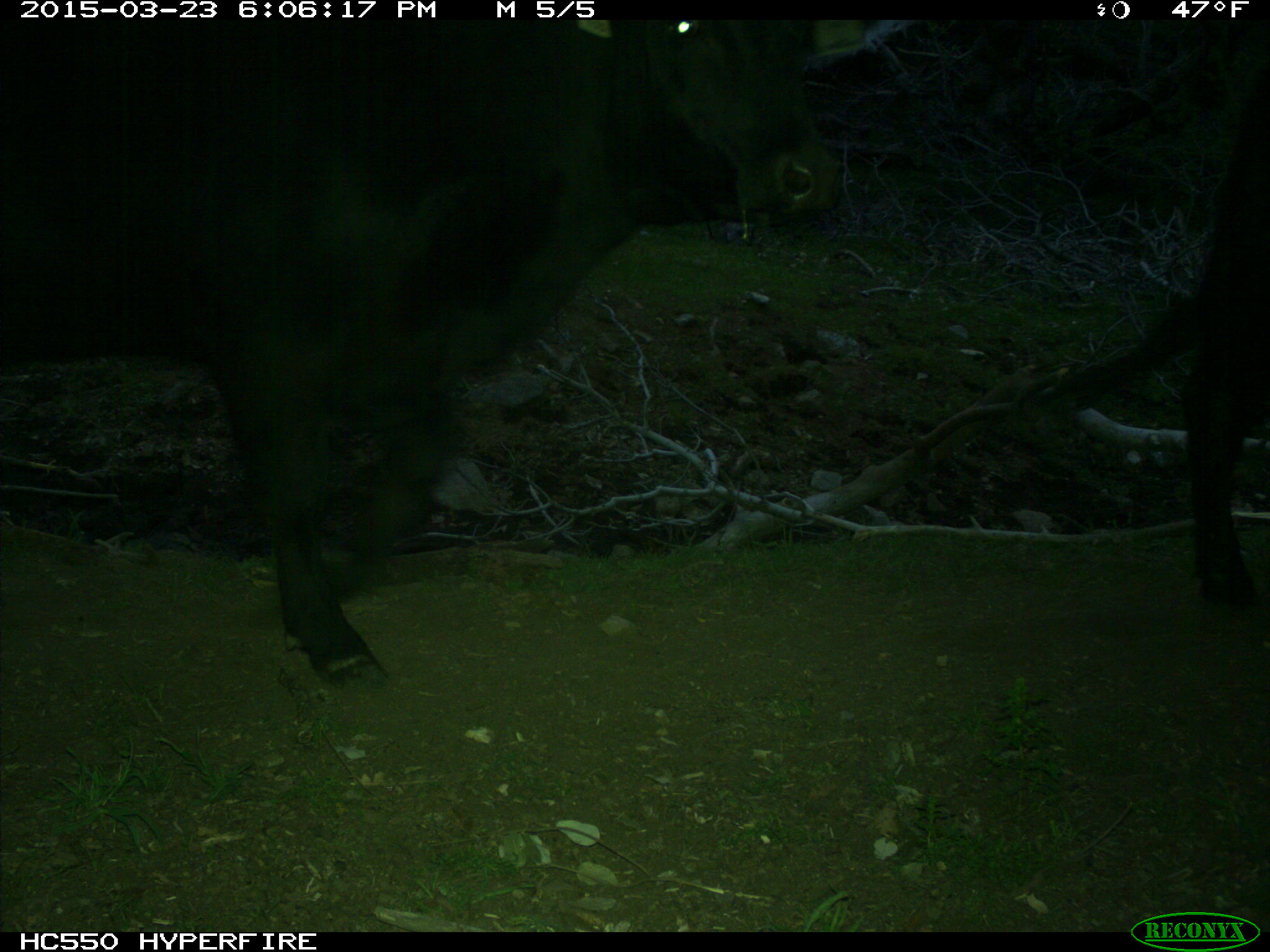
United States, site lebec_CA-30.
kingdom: Animalia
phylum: Chordata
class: Mammalia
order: Artiodactyla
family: Bovidae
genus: Bos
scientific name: Bos taurus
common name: domestic cow